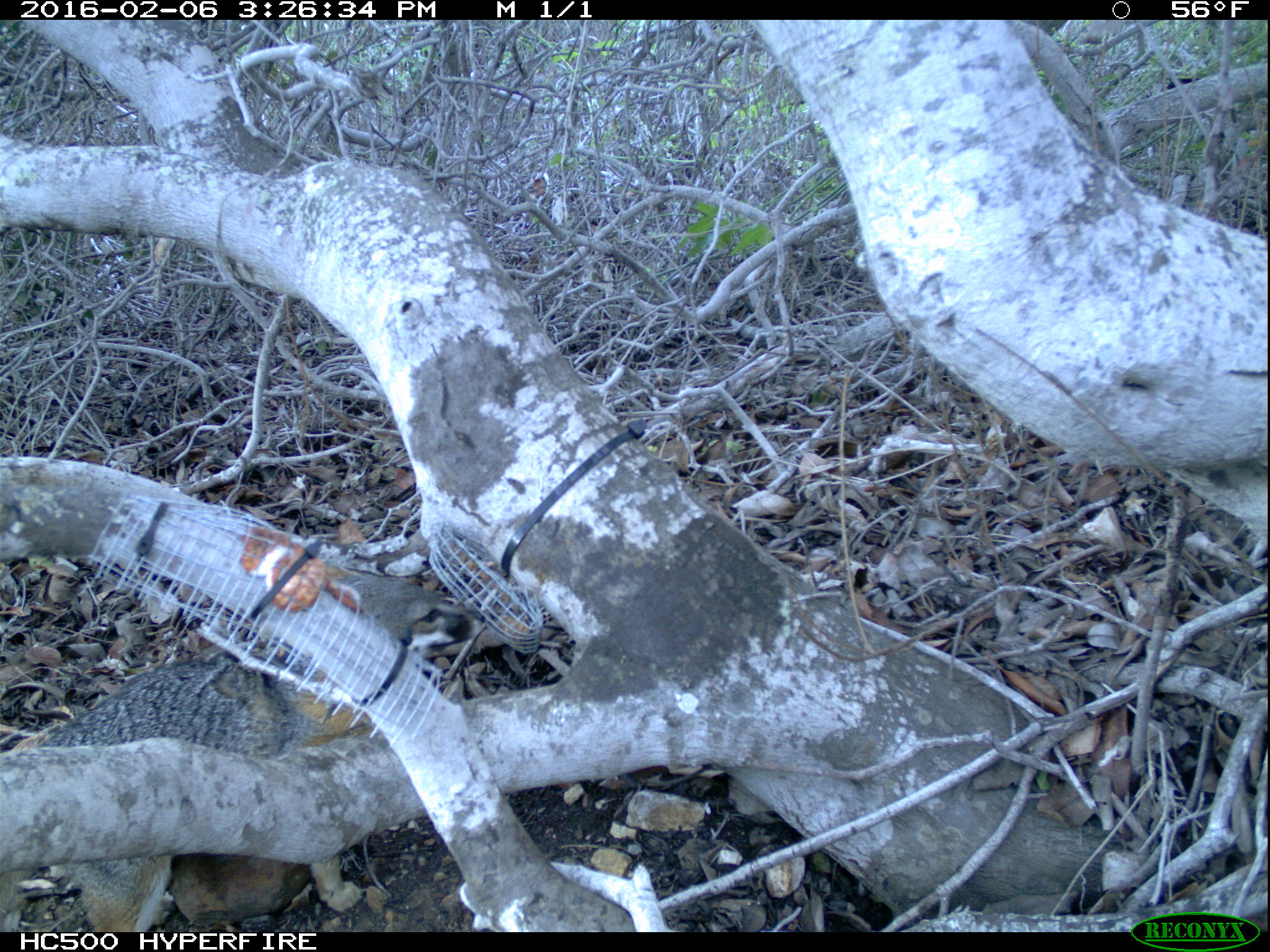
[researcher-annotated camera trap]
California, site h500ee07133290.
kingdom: Animalia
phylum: Chordata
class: Mammalia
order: Carnivora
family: Canidae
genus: Urocyon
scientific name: Urocyon littoralis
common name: island fox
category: fox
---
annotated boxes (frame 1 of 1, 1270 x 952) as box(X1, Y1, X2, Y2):
fox: box(0, 565, 488, 932)